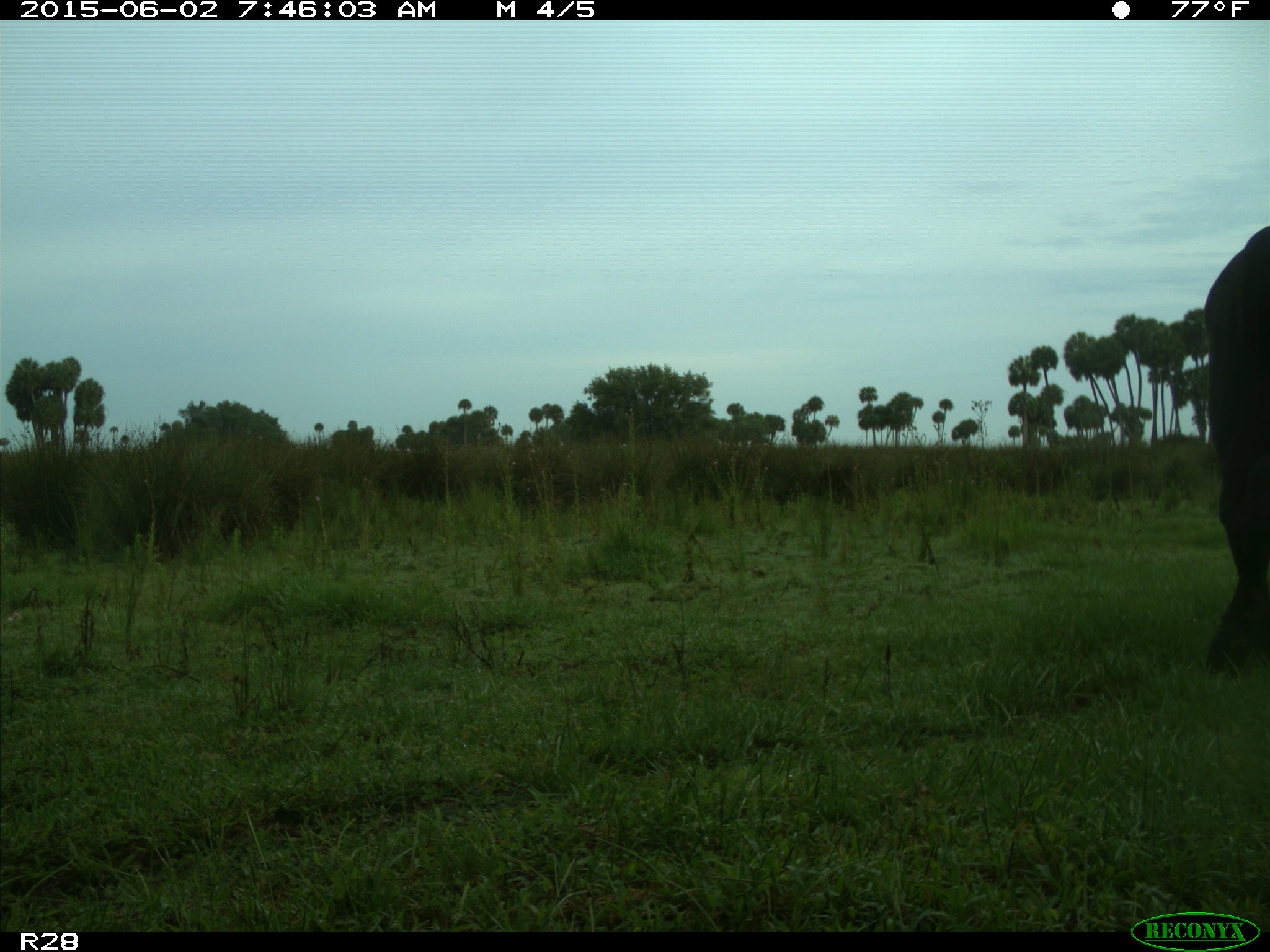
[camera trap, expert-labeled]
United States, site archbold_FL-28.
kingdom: Animalia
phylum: Chordata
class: Mammalia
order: Artiodactyla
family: Bovidae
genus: Bos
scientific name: Bos taurus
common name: domestic cow